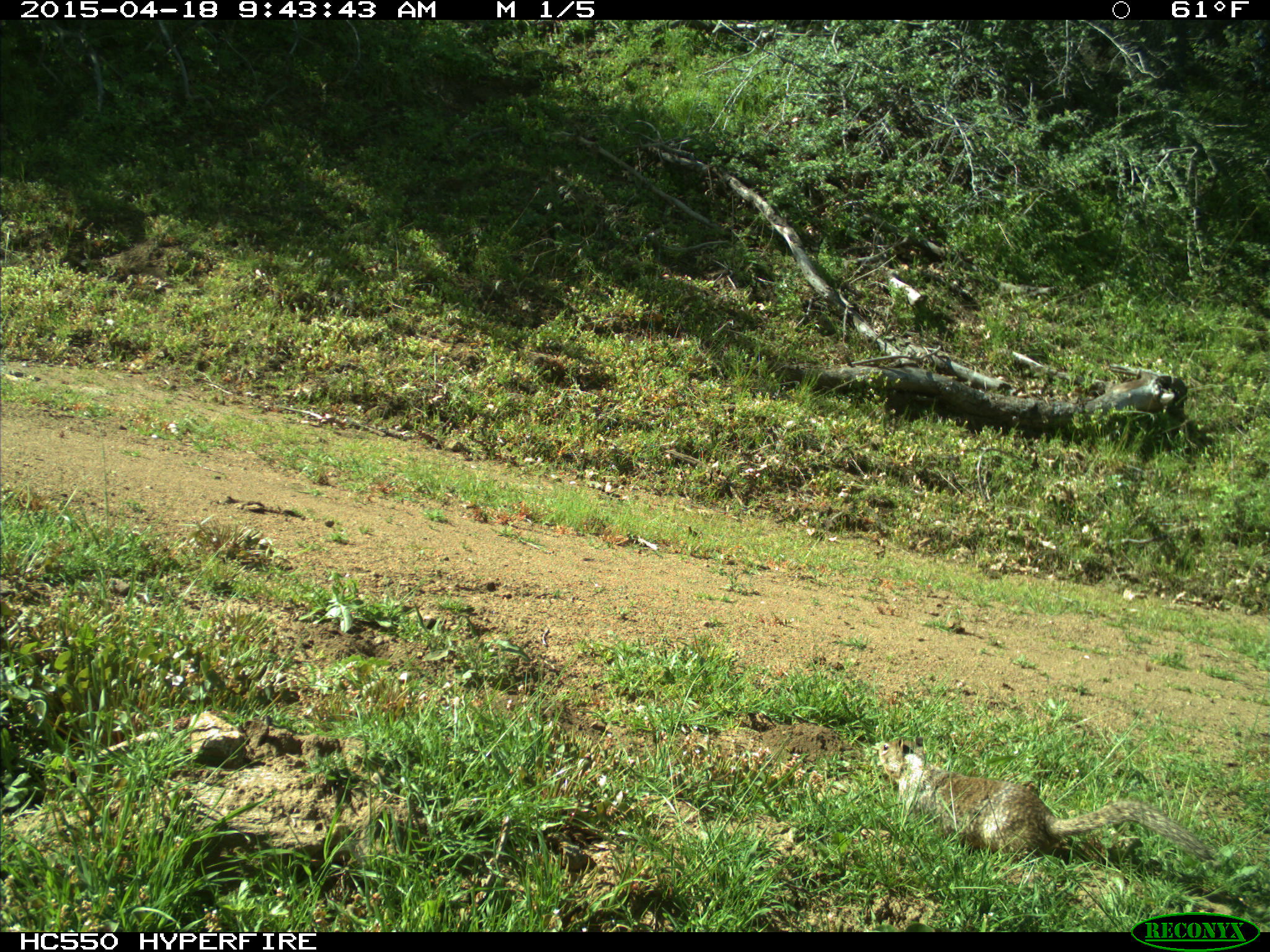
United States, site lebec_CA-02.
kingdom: Animalia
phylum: Chordata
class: Mammalia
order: Rodentia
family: Sciuridae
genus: Otospermophilus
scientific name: Otospermophilus beecheyi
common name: california ground squirrel